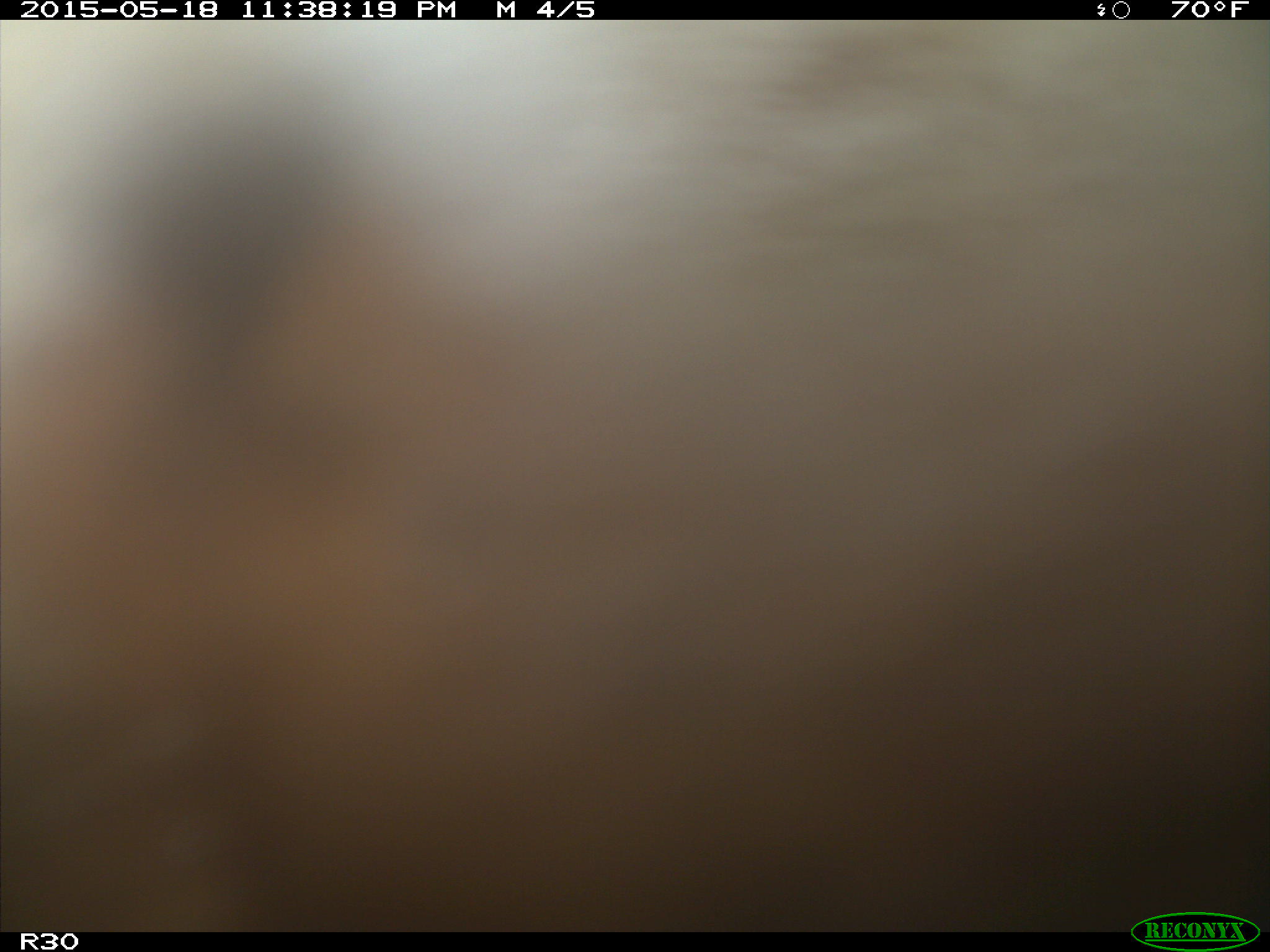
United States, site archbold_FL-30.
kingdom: Animalia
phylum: Chordata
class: Mammalia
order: Artiodactyla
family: Bovidae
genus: Bos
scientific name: Bos taurus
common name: domestic cow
Bos taurus (domestic cow).